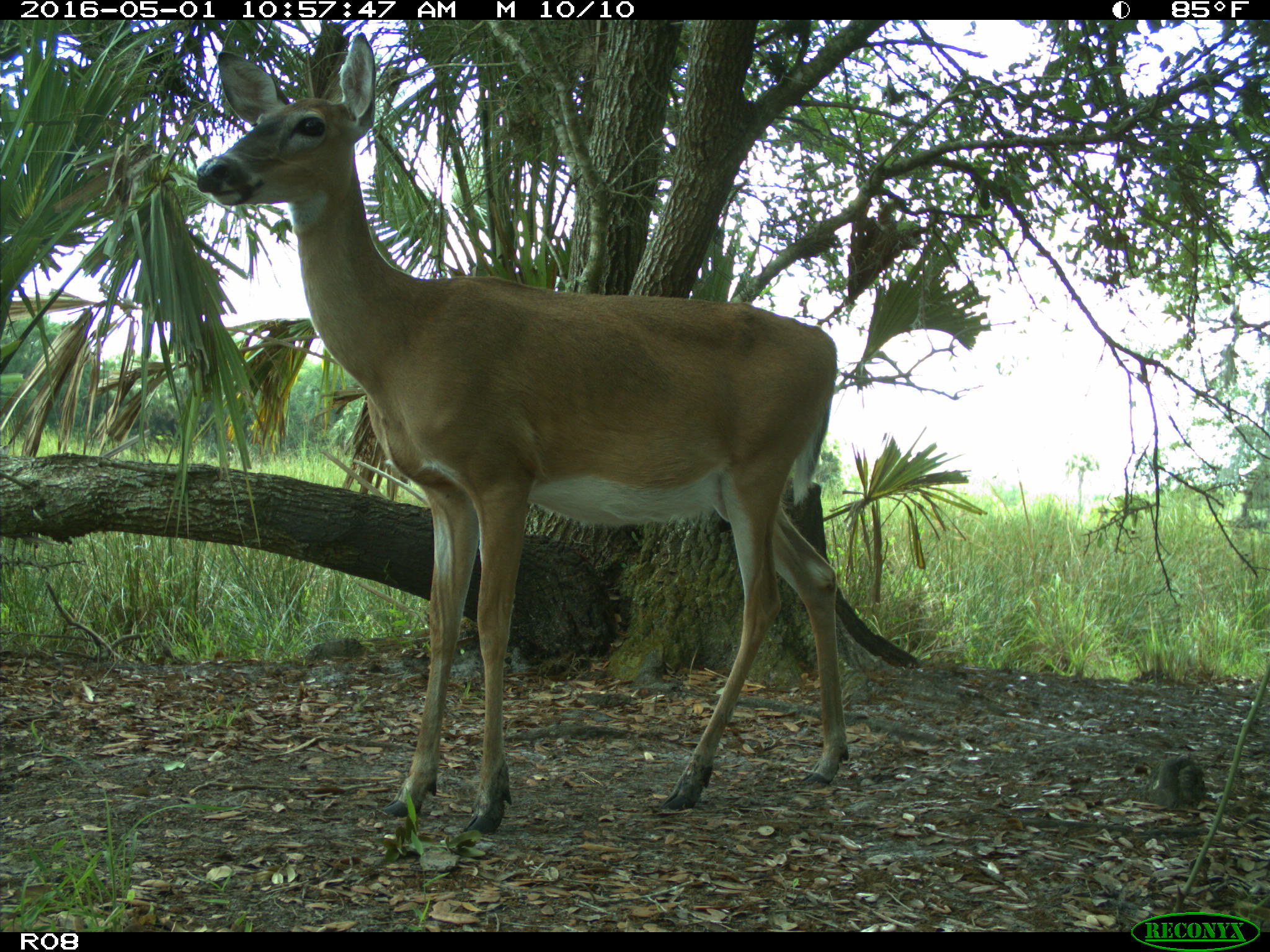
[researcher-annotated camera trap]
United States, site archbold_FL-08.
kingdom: Animalia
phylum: Chordata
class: Mammalia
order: Artiodactyla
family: Cervidae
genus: Odocoileus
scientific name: Odocoileus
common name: deer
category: unidentified deer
Unidentified deer (deer) (Odocoileus).